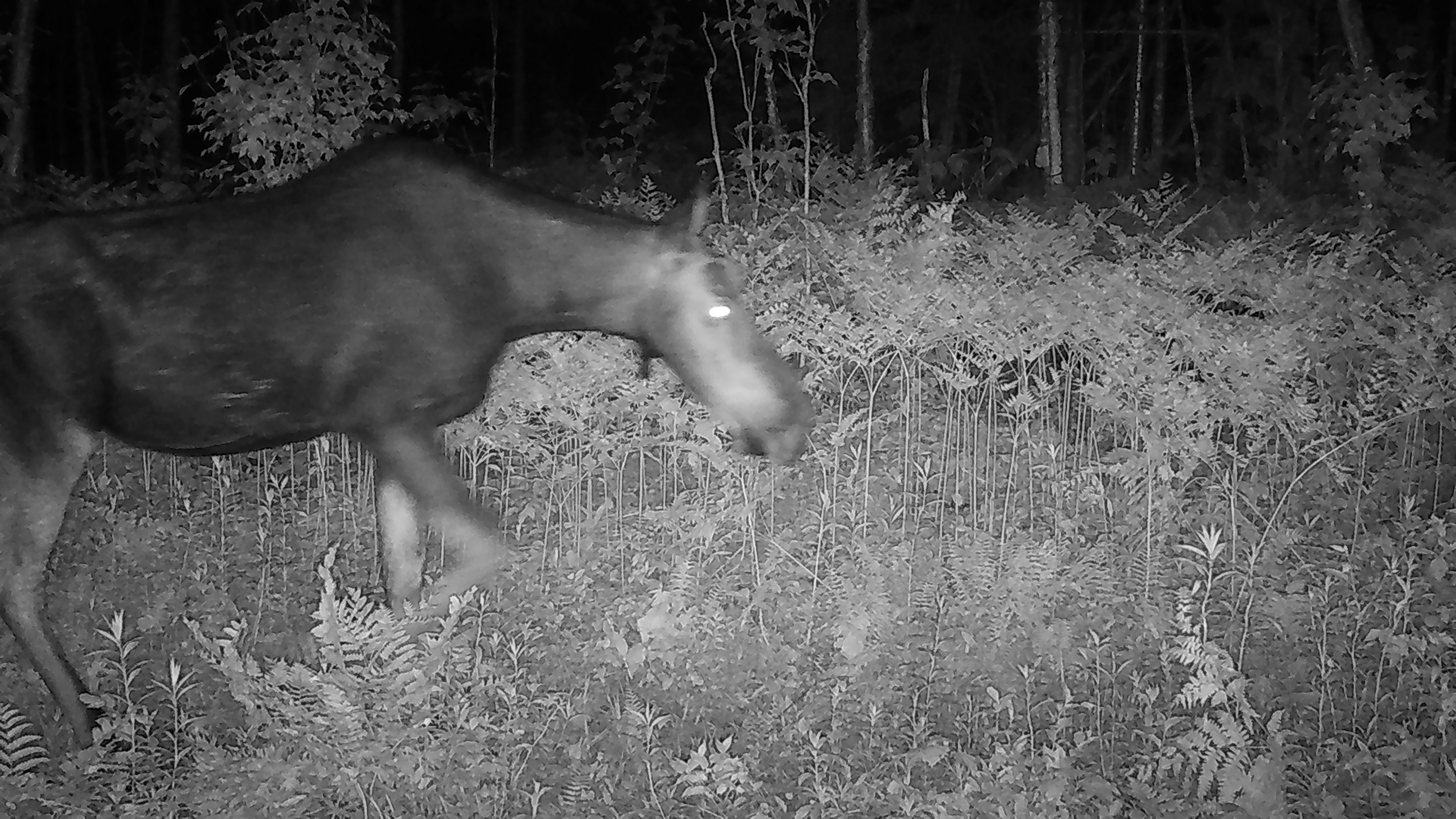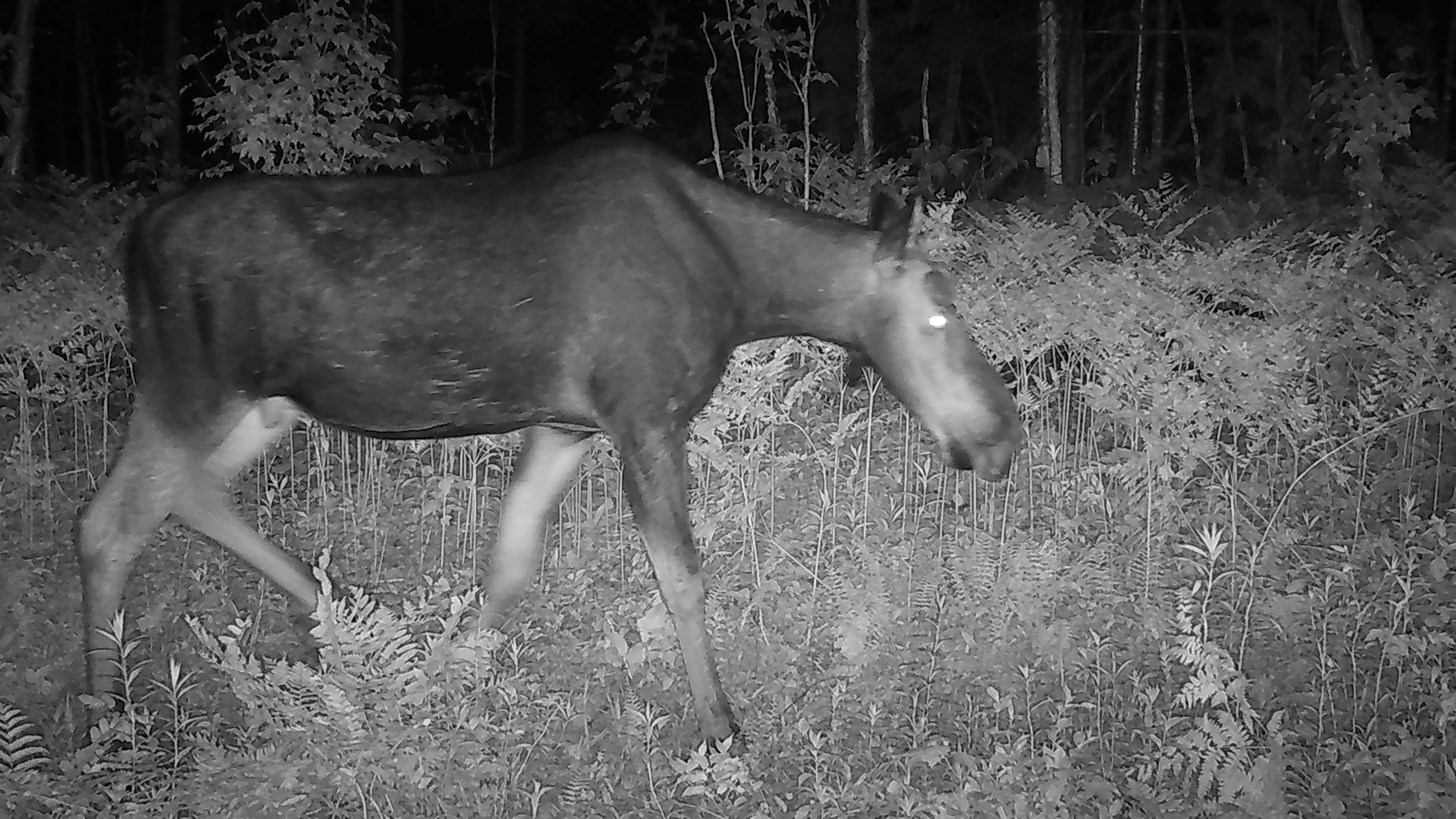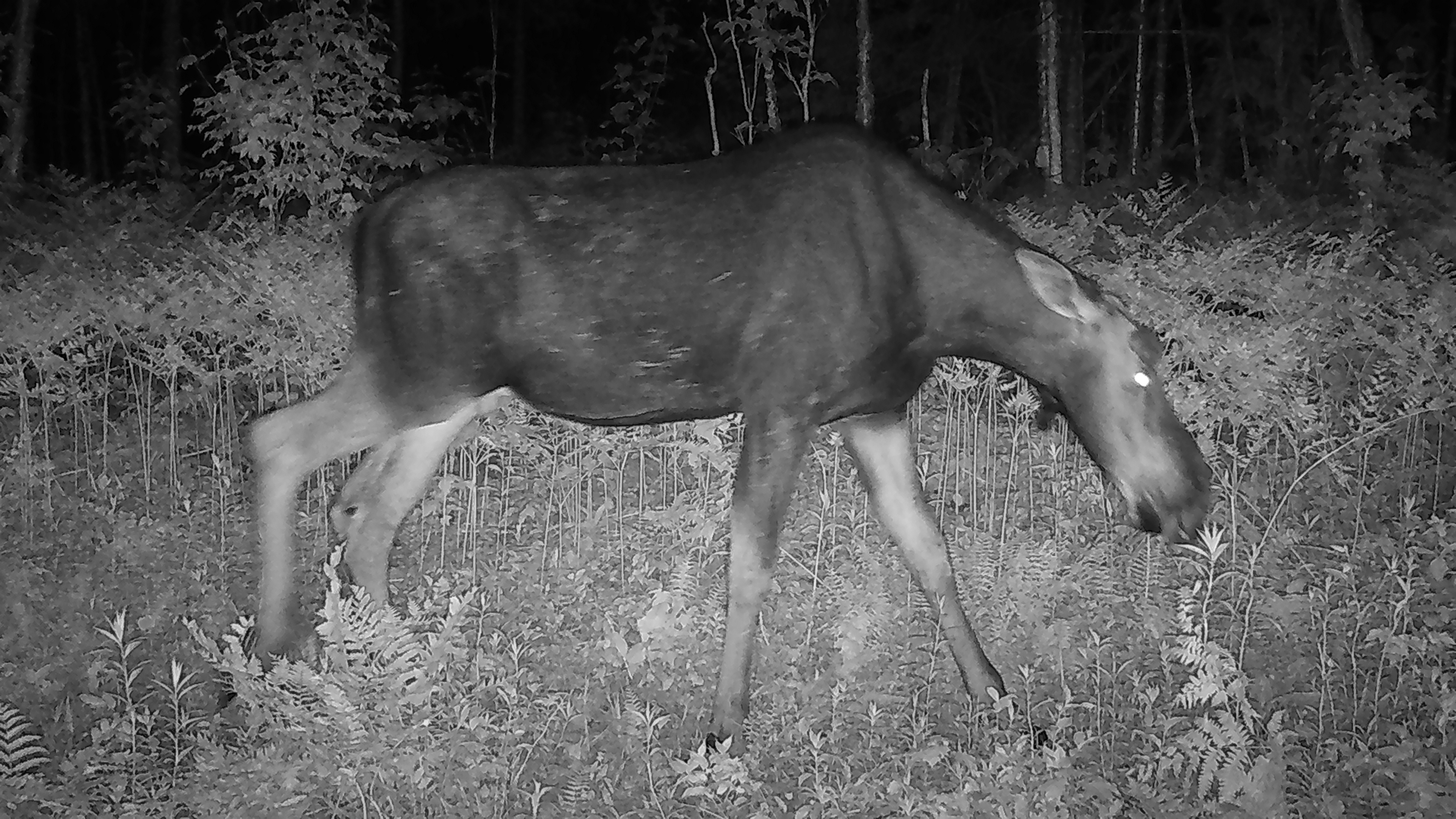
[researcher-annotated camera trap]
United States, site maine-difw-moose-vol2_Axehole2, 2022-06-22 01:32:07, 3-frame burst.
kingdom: Animalia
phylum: Chordata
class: Mammalia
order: Artiodactyla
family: Cervidae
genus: Alces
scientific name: Alces alces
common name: moose